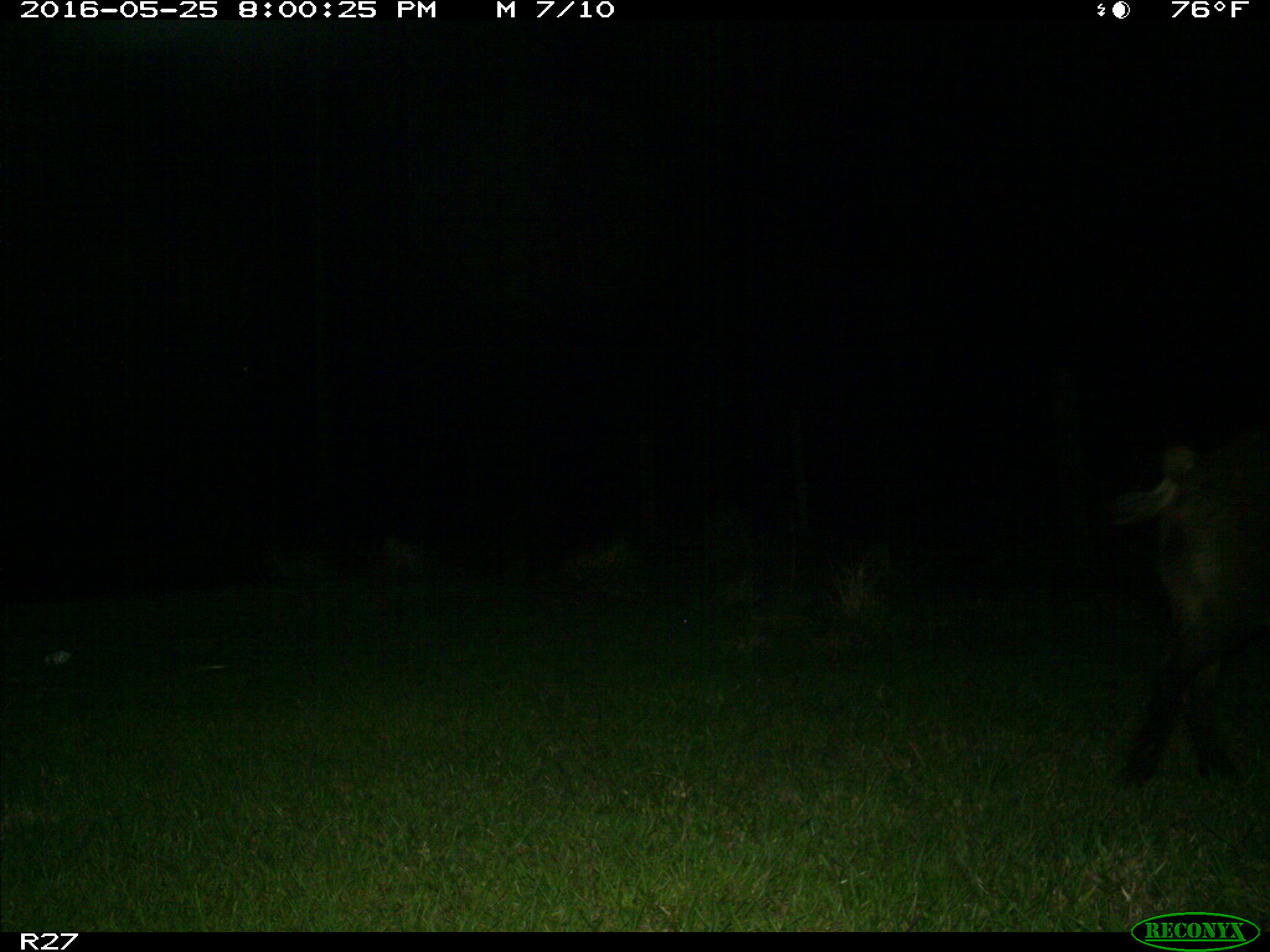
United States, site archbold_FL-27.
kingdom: Animalia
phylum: Chordata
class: Mammalia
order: Artiodactyla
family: Suidae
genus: Sus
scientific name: Sus scrofa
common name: wild boar